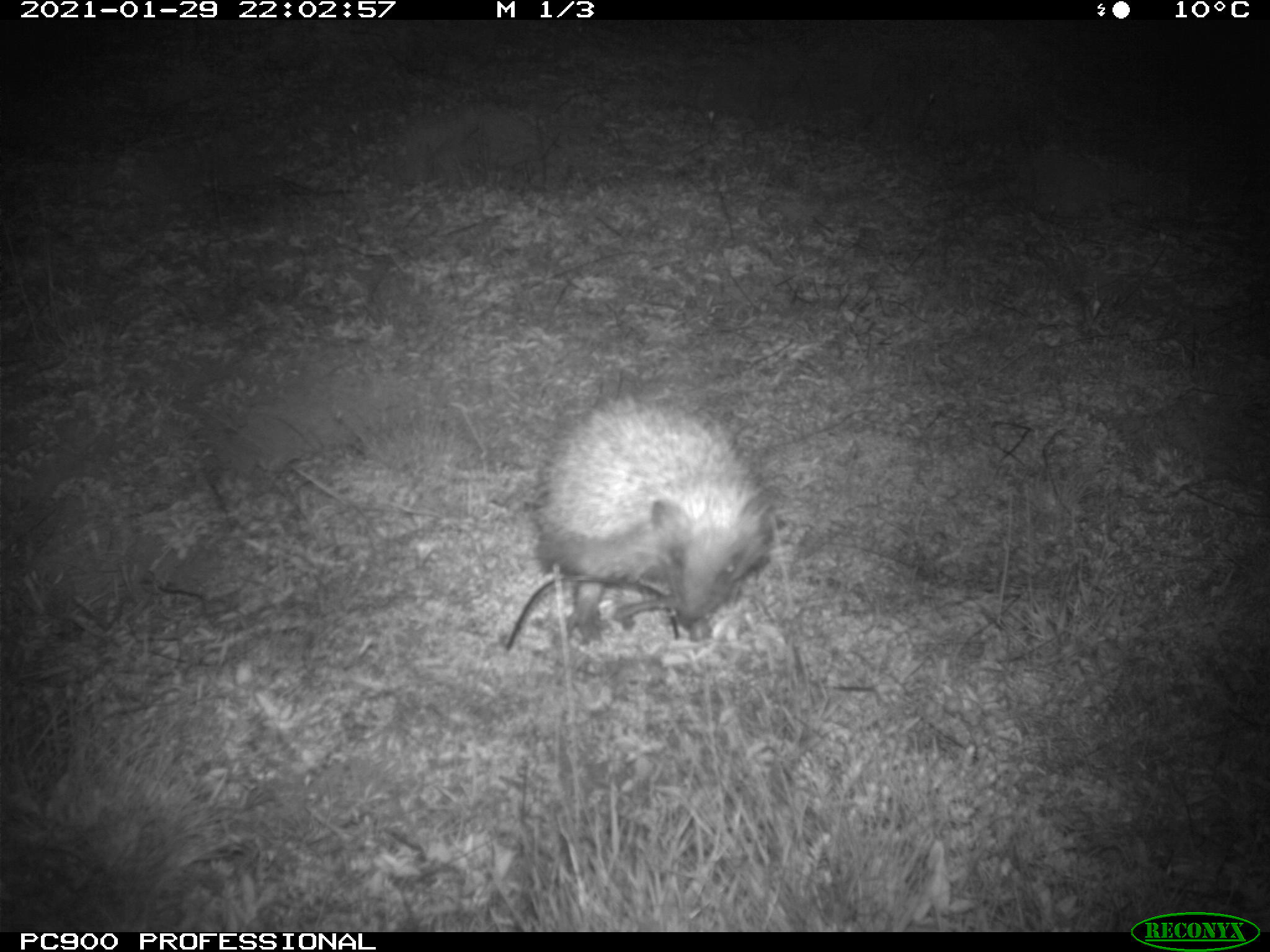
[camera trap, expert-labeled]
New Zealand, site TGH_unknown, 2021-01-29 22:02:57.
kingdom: Animalia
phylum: Chordata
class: Mammalia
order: Eulipotyphla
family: Erinaceidae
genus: Erinaceus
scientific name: Erinaceus europaeus europaeus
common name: european hedgehog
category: hedgehog